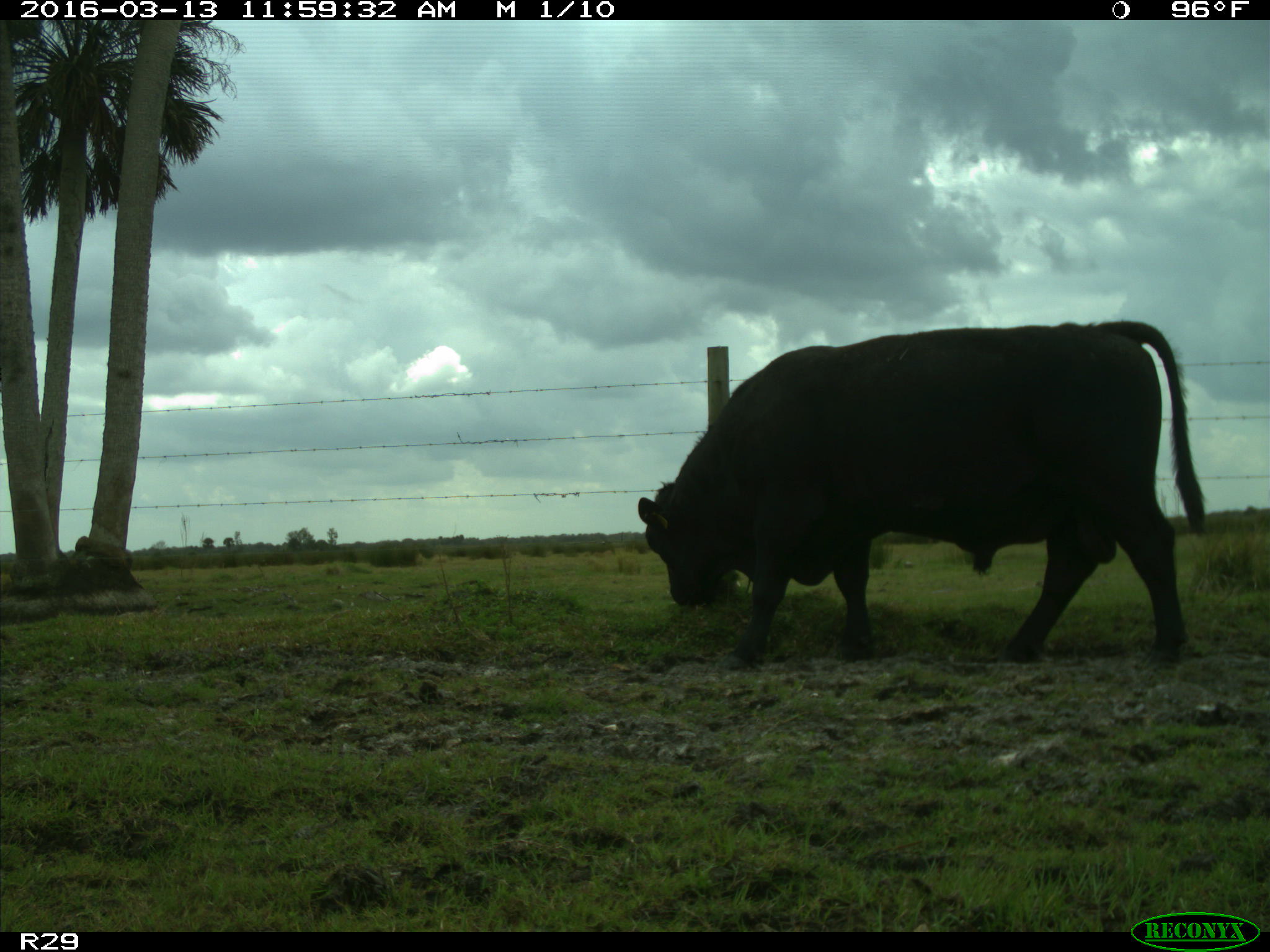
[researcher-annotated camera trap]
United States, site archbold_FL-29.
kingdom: Animalia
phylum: Chordata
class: Mammalia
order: Artiodactyla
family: Bovidae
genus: Bos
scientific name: Bos taurus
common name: domestic cow